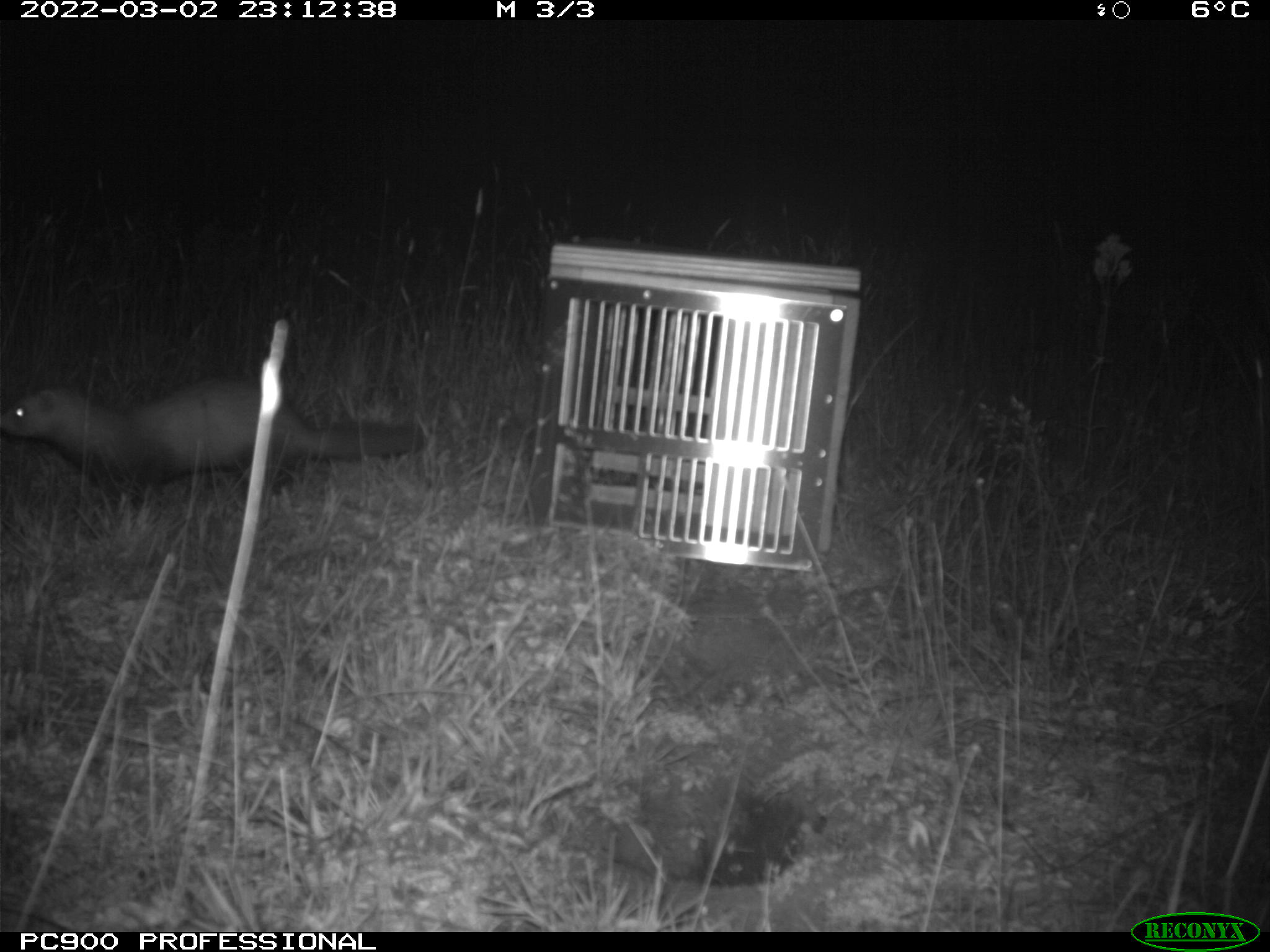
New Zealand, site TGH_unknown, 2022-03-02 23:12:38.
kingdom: Animalia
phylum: Chordata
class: Mammalia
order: Carnivora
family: Mustelidae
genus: Mustela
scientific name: Mustela furo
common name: ferret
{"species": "ferret (Mustela furo)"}